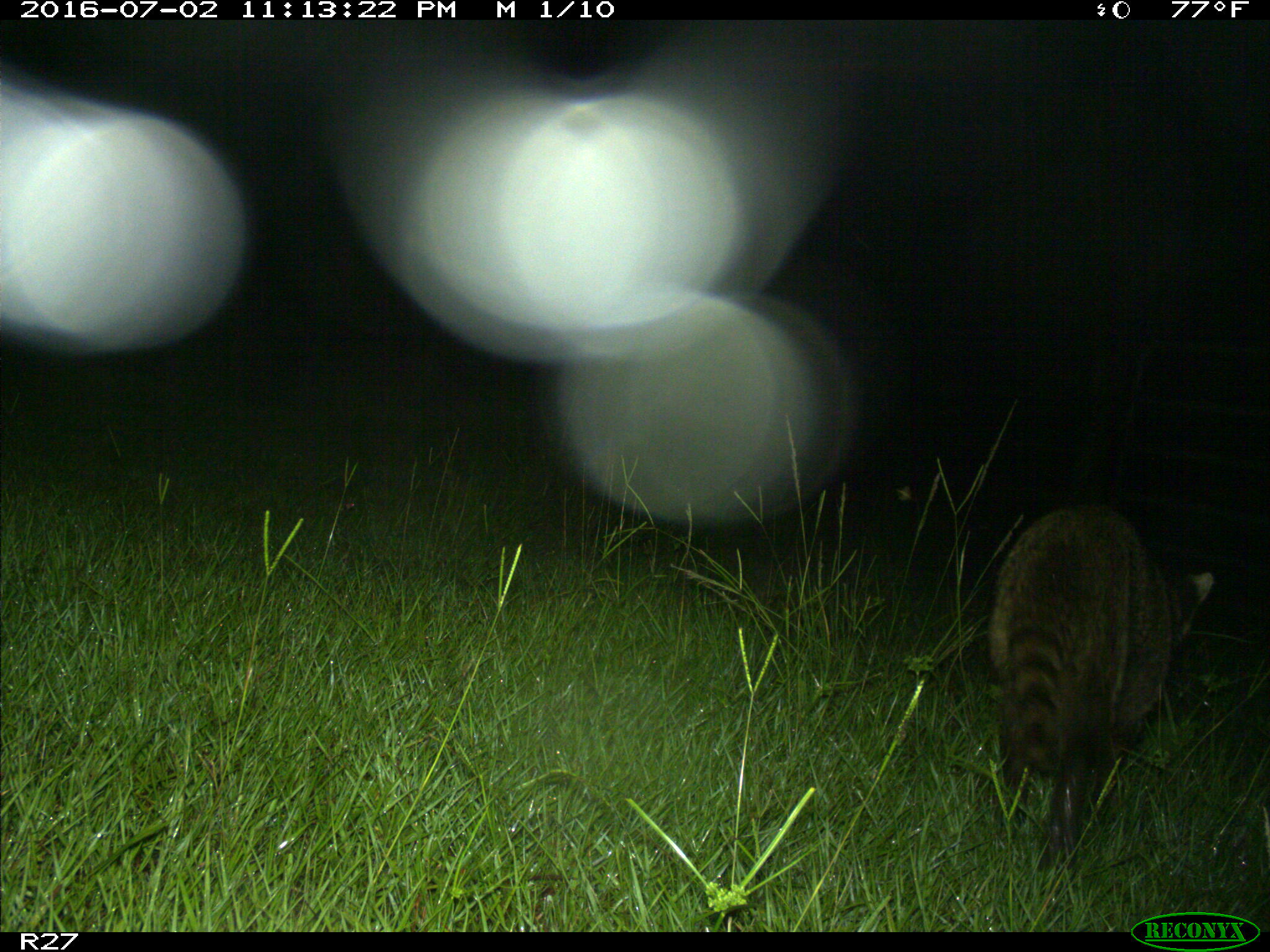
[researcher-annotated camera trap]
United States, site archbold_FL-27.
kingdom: Animalia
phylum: Chordata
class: Mammalia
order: Carnivora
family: Procyonidae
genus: Procyon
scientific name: Procyon lotor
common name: common raccoon